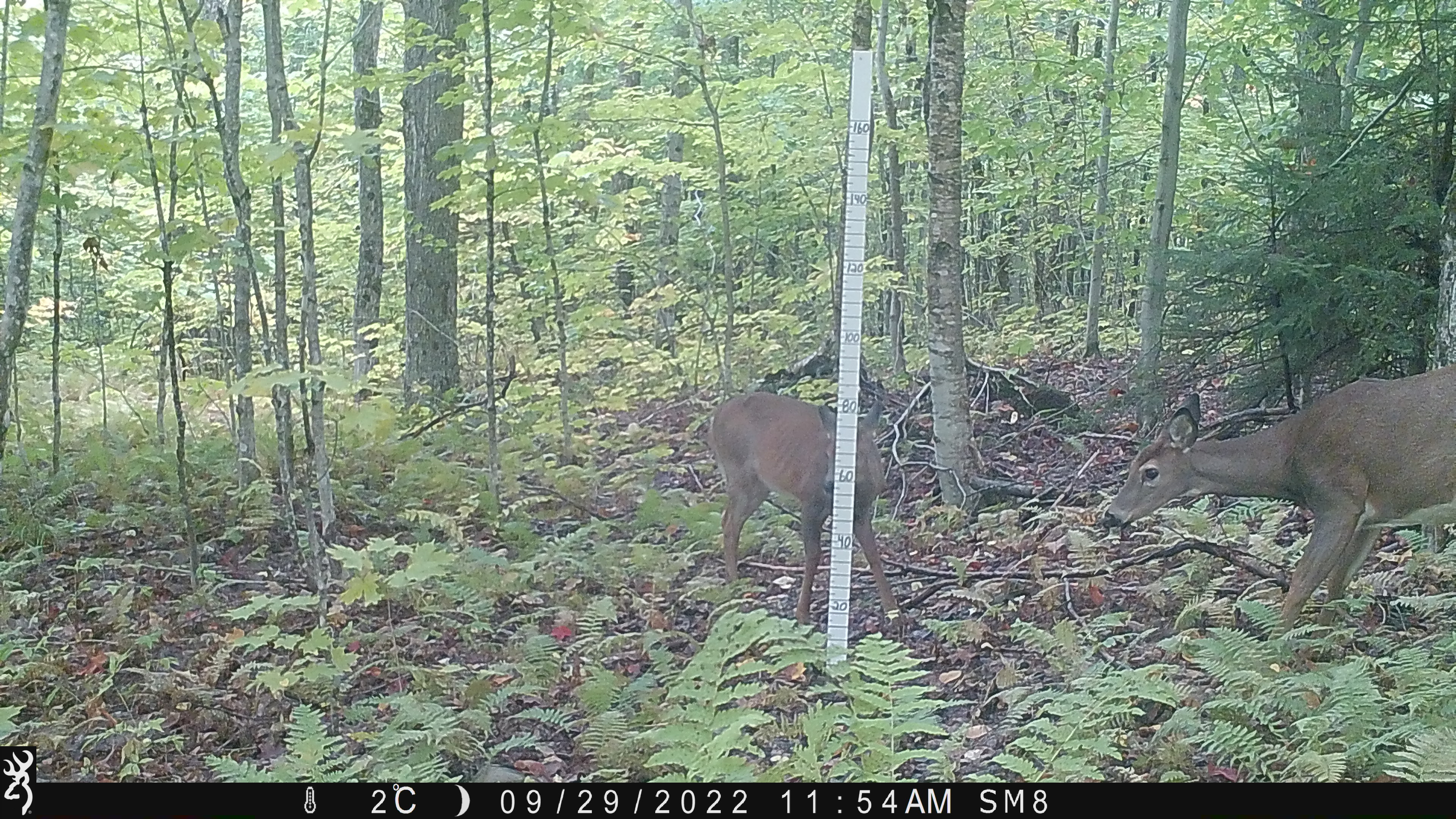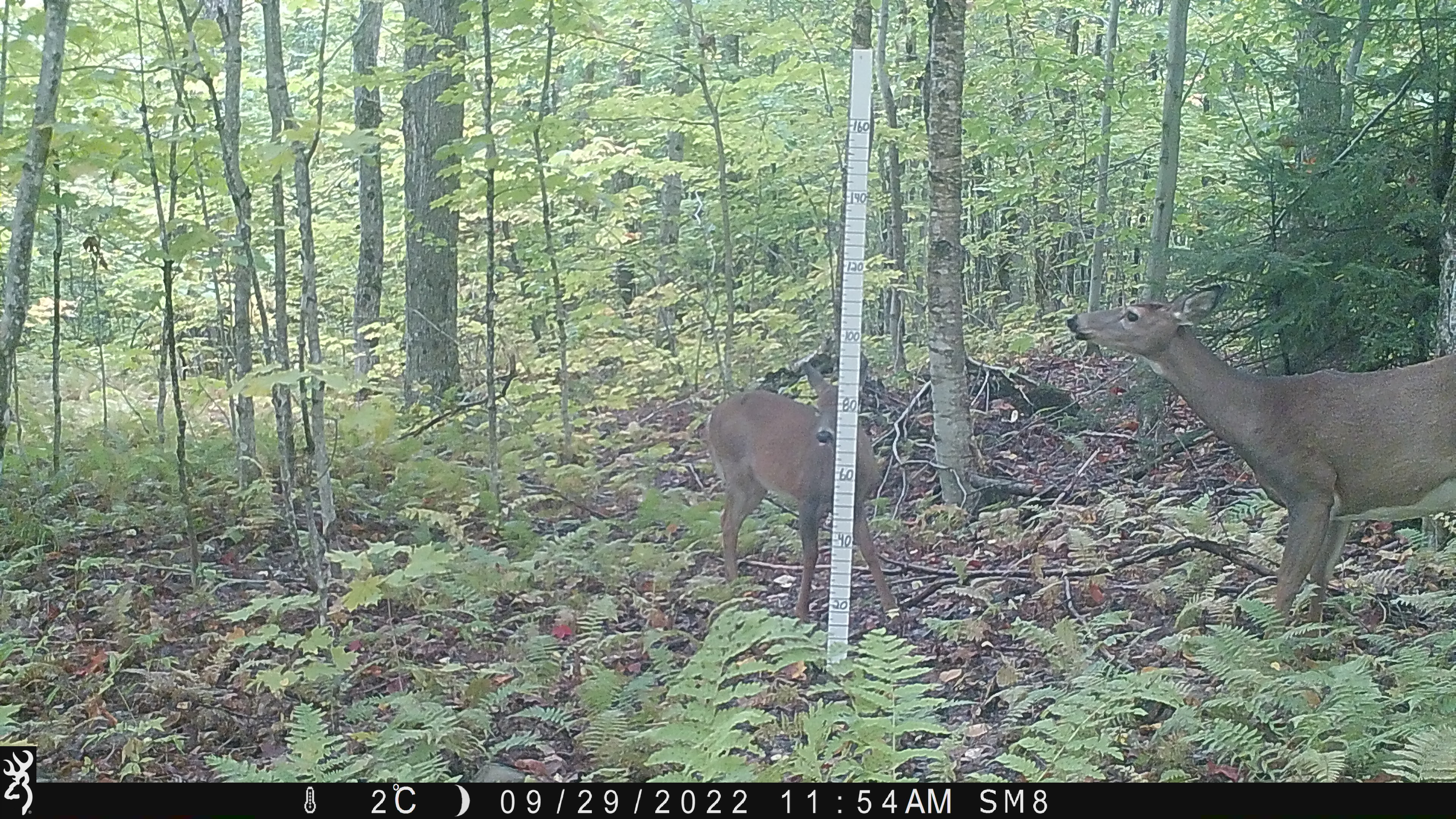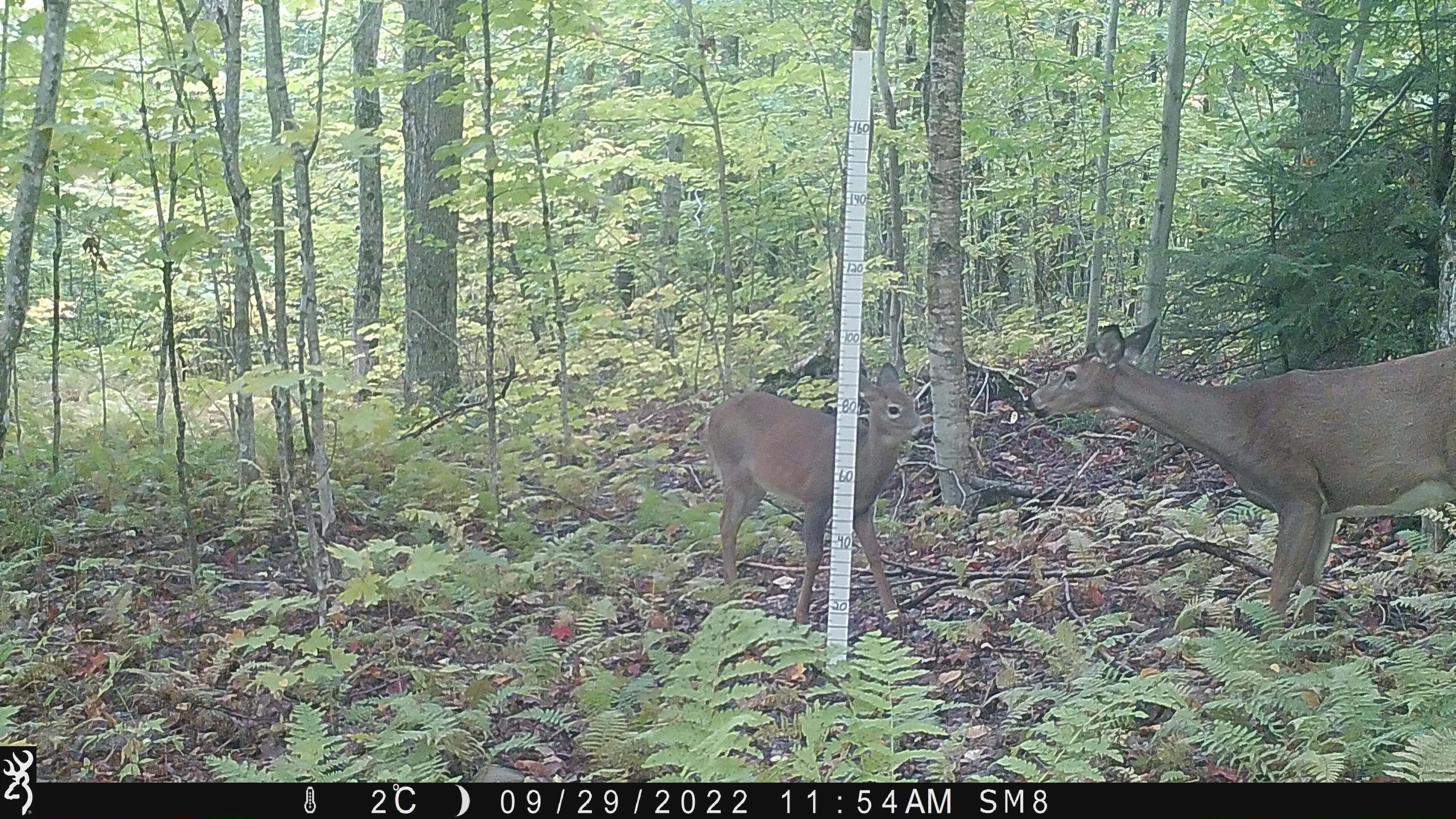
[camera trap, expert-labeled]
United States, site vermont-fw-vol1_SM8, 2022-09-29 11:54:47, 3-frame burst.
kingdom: Animalia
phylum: Chordata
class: Mammalia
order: Artiodactyla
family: Cervidae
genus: Odocoileus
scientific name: Odocoileus virginianus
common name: white-tailed deer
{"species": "white-tailed deer (Odocoileus virginianus)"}